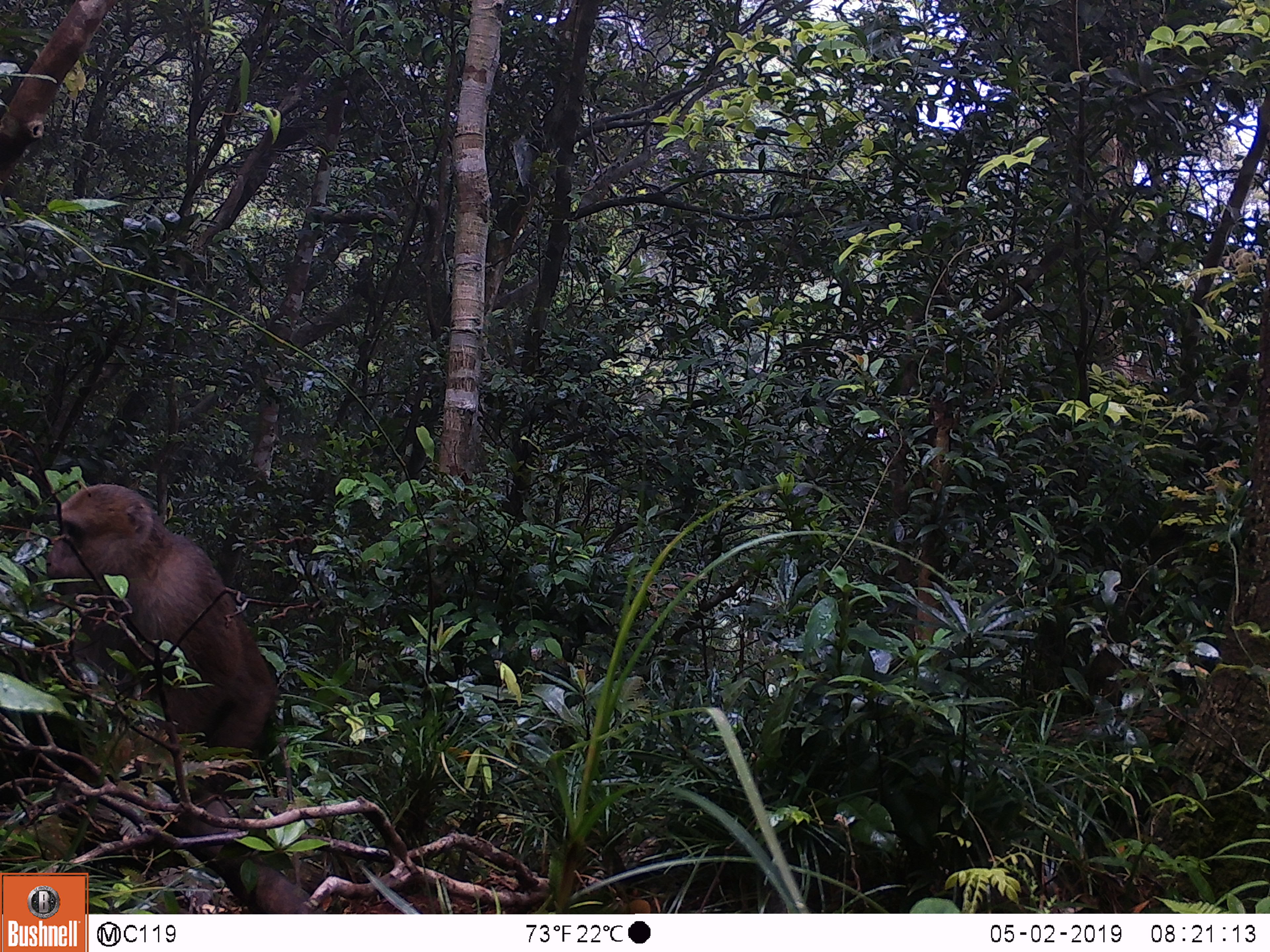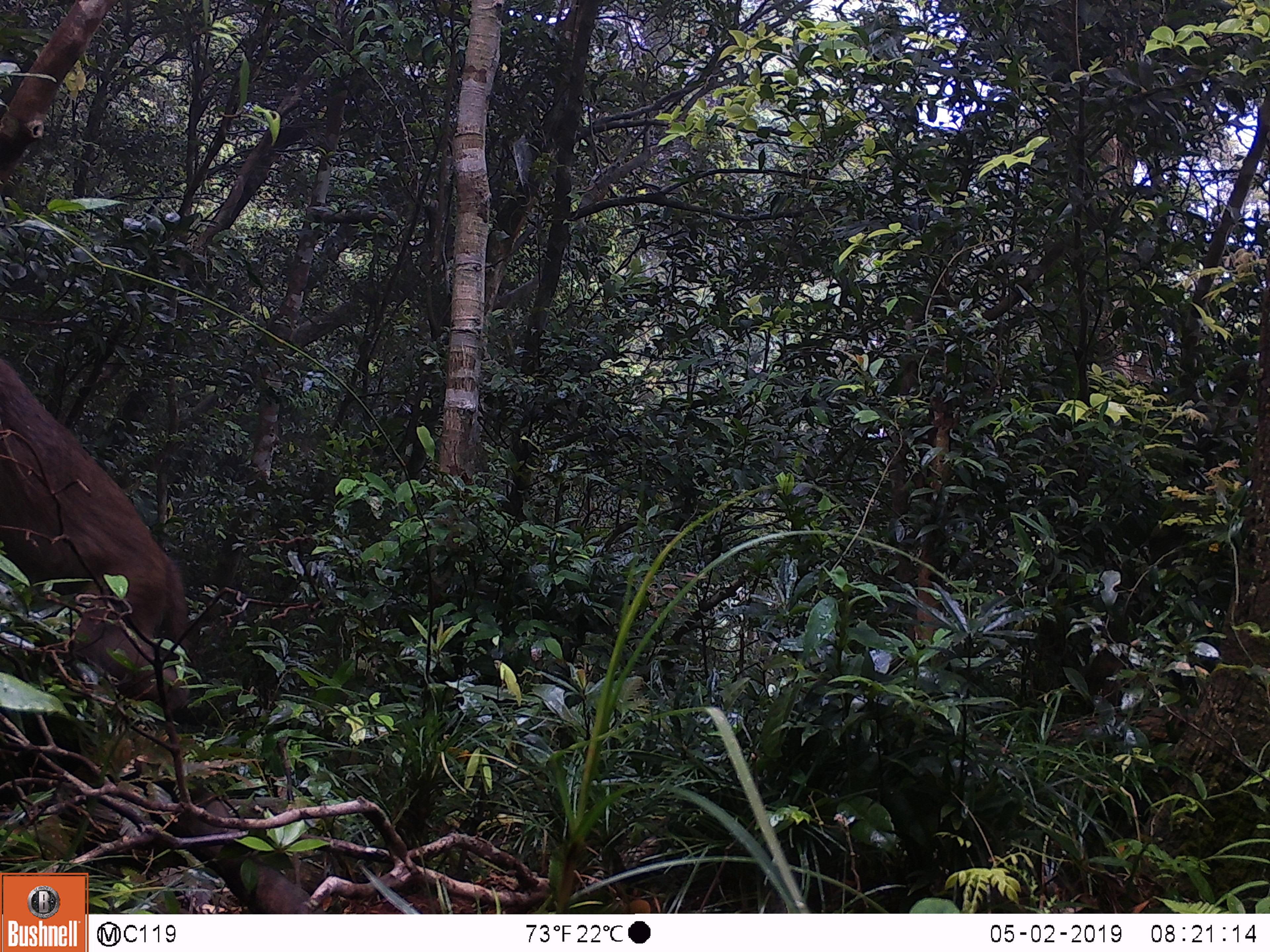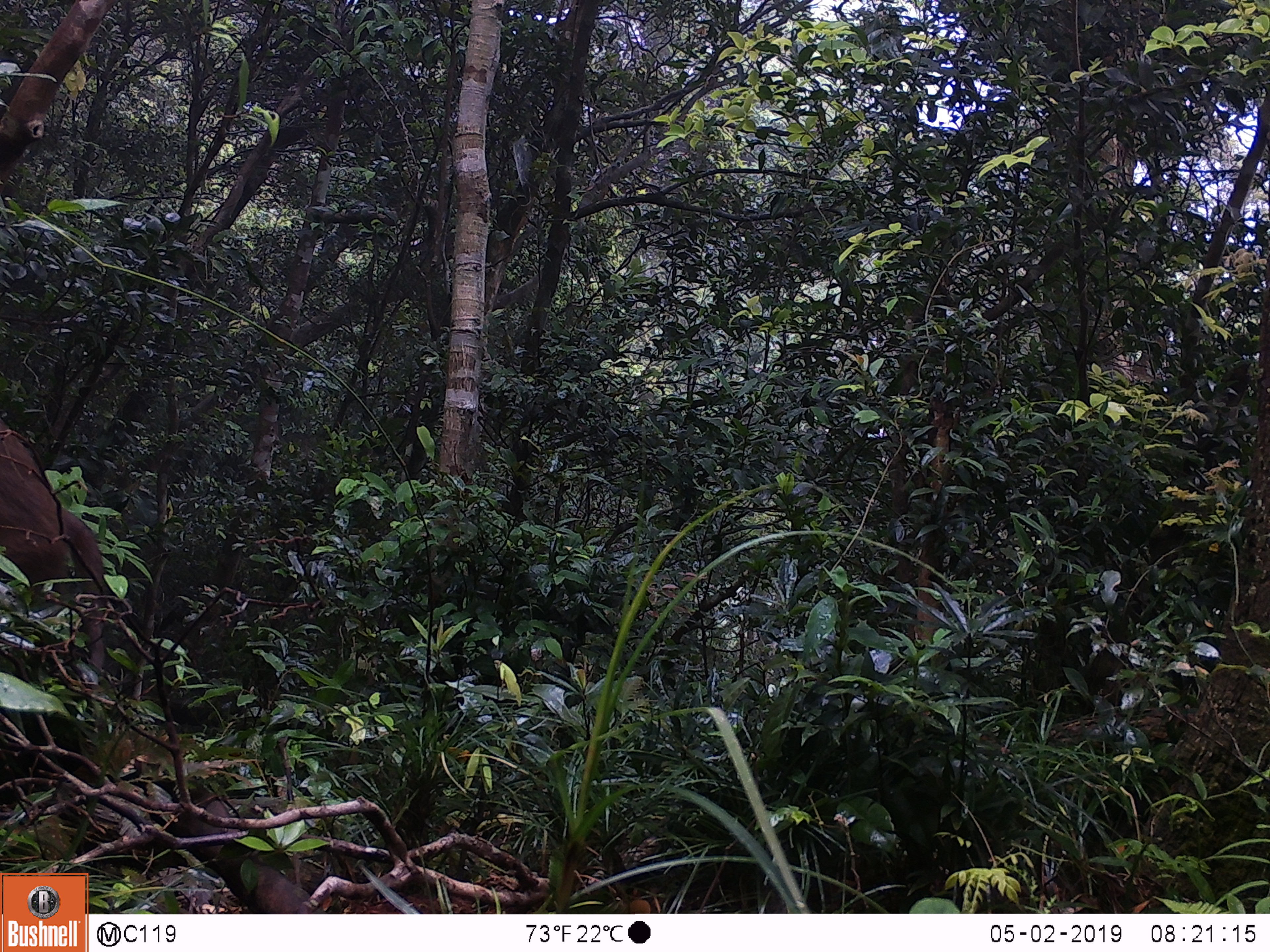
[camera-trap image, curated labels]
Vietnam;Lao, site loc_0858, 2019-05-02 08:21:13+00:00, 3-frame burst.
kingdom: Animalia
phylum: Chordata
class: Mammalia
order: Primates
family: Cercopithecidae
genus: Macaca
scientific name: Macaca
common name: macaque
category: macaque not stump tailed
Macaque not stump tailed (macaque) (Macaca). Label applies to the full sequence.